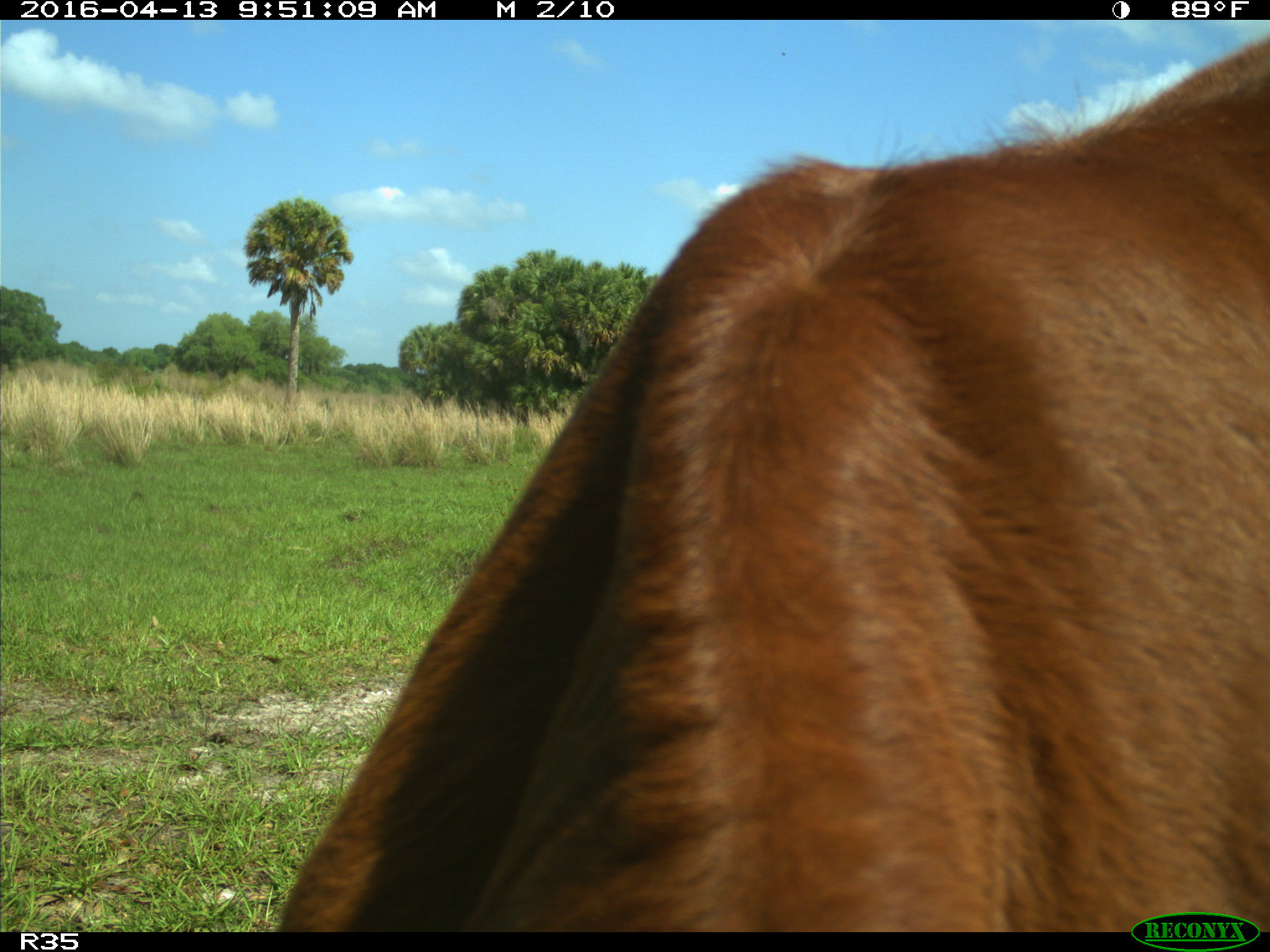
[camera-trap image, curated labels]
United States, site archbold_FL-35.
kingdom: Animalia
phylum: Chordata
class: Mammalia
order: Artiodactyla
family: Bovidae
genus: Bos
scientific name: Bos taurus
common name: domestic cow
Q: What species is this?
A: Bos taurus (domestic cow).